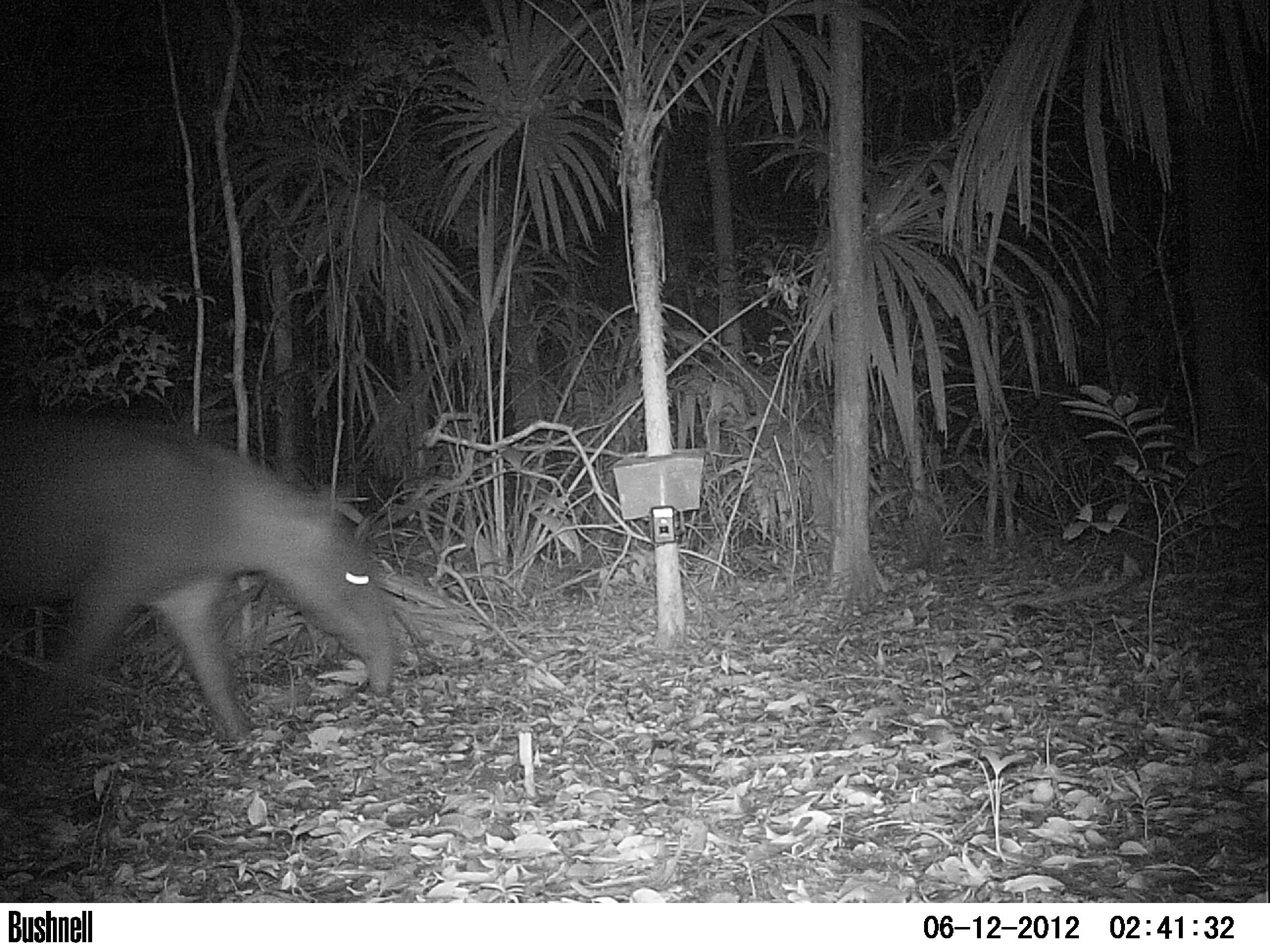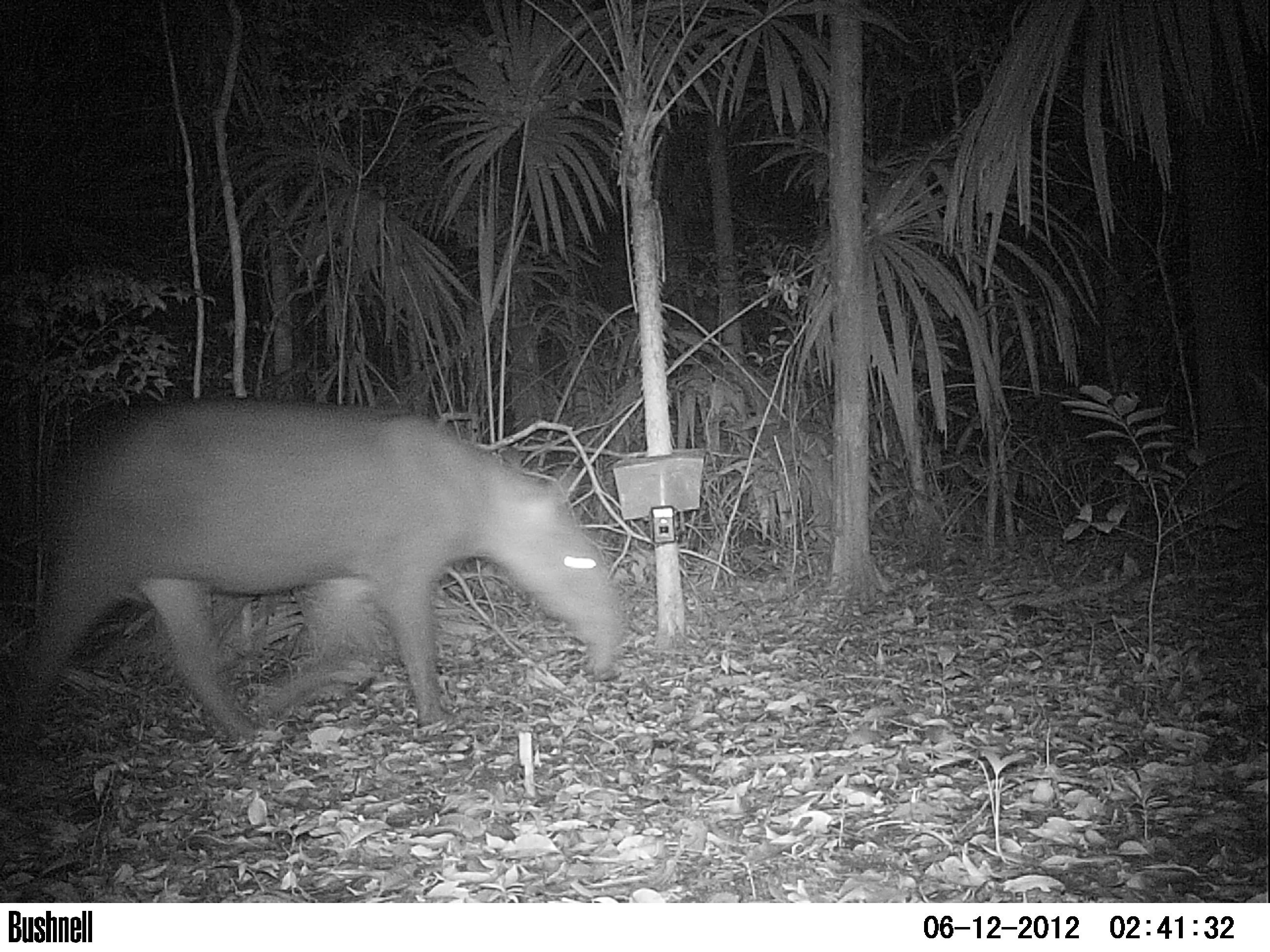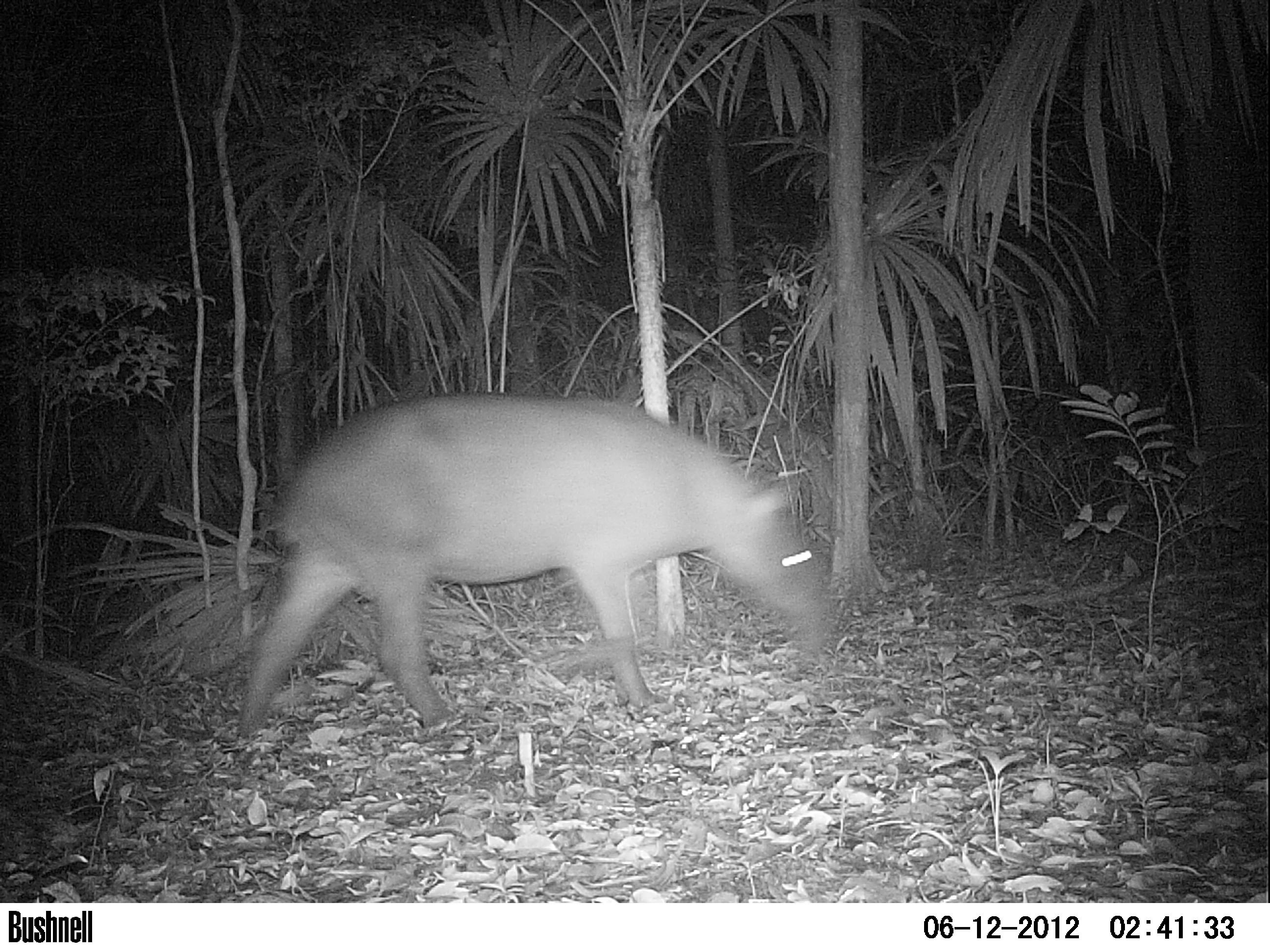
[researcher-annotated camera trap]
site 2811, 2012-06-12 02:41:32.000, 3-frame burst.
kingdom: Animalia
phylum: Chordata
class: Mammalia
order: Perissodactyla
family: Tapiridae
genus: Tapirus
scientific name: Tapirus bairdii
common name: baird's tapir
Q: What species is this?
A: Tapirus bairdii (baird's tapir).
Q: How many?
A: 1.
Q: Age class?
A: Adult.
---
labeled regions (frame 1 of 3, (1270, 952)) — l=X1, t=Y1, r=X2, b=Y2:
tapirus bairdii: l=1, t=415, r=394, b=743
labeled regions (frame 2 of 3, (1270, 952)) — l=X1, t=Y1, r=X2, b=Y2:
tapirus bairdii: l=13, t=390, r=622, b=759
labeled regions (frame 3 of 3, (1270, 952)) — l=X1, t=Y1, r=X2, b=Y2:
tapirus bairdii: l=237, t=393, r=839, b=735